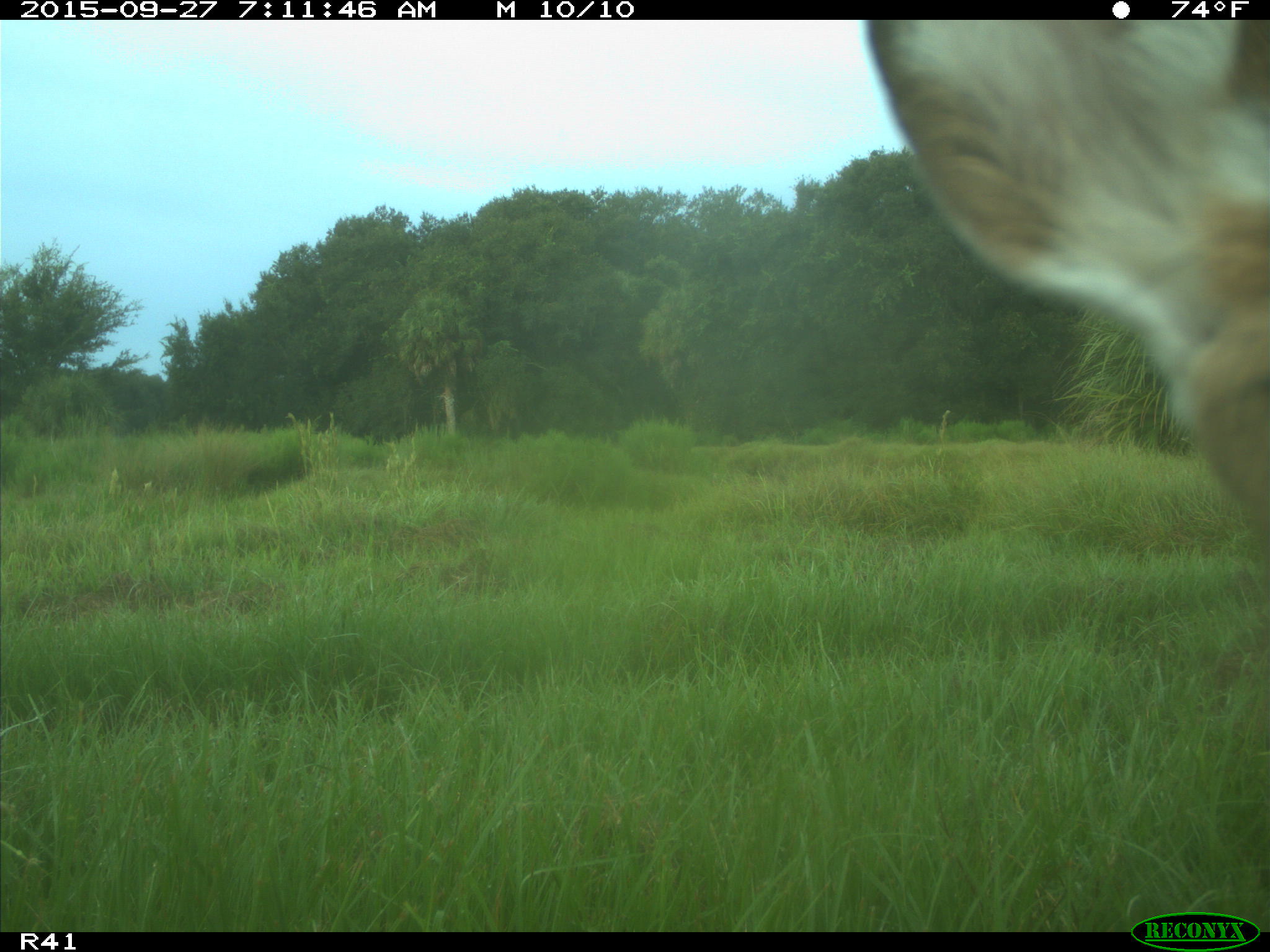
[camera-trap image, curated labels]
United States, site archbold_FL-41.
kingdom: Animalia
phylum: Chordata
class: Mammalia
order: Artiodactyla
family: Cervidae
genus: Odocoileus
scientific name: Odocoileus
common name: deer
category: unidentified deer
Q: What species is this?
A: Unidentified deer (deer) (Odocoileus).